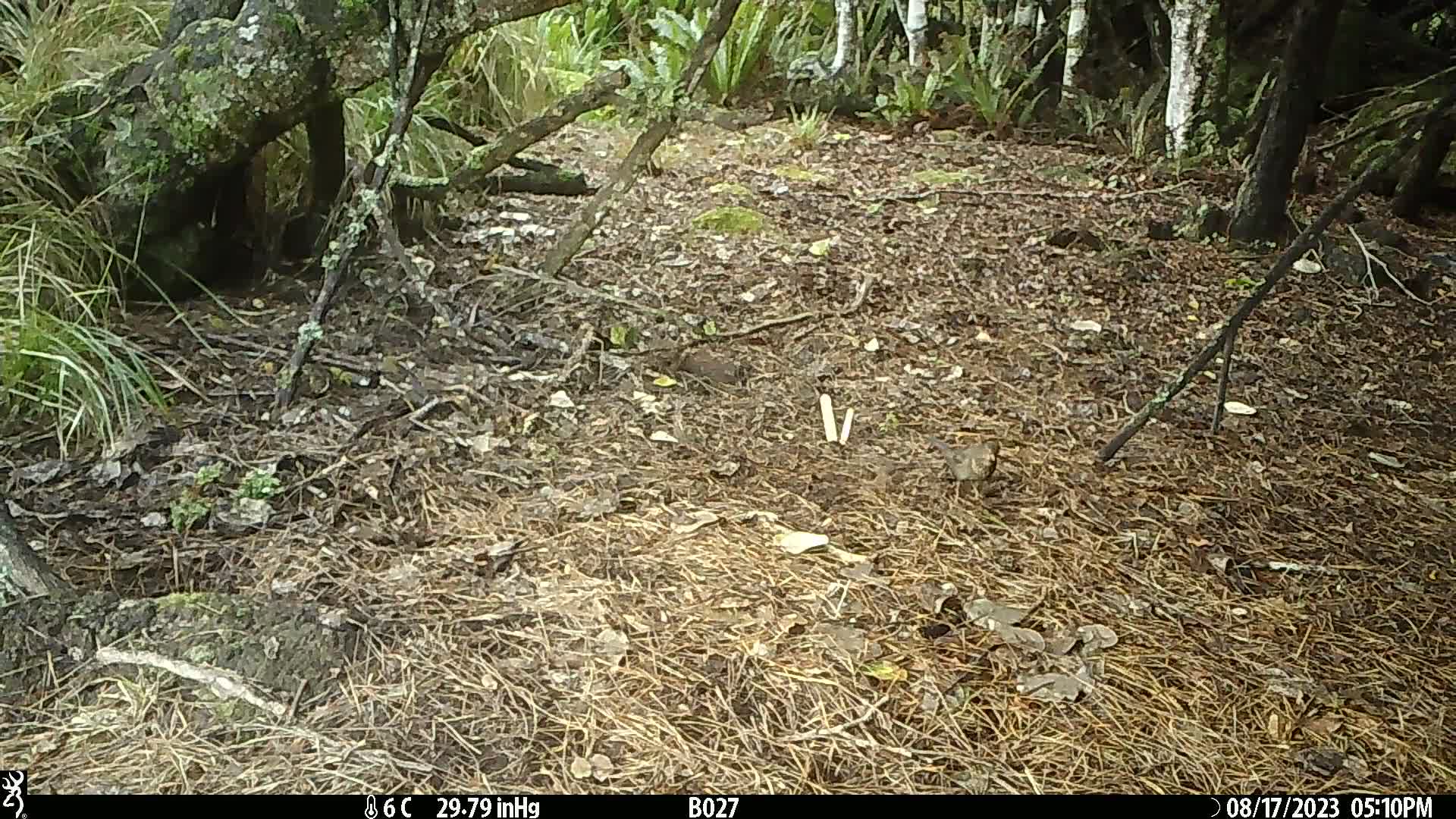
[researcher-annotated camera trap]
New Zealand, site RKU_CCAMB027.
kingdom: Animalia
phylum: Chordata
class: Aves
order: Passeriformes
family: Turdidae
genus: Turdus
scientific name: Turdus merula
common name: eurasian blackbird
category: blackbird